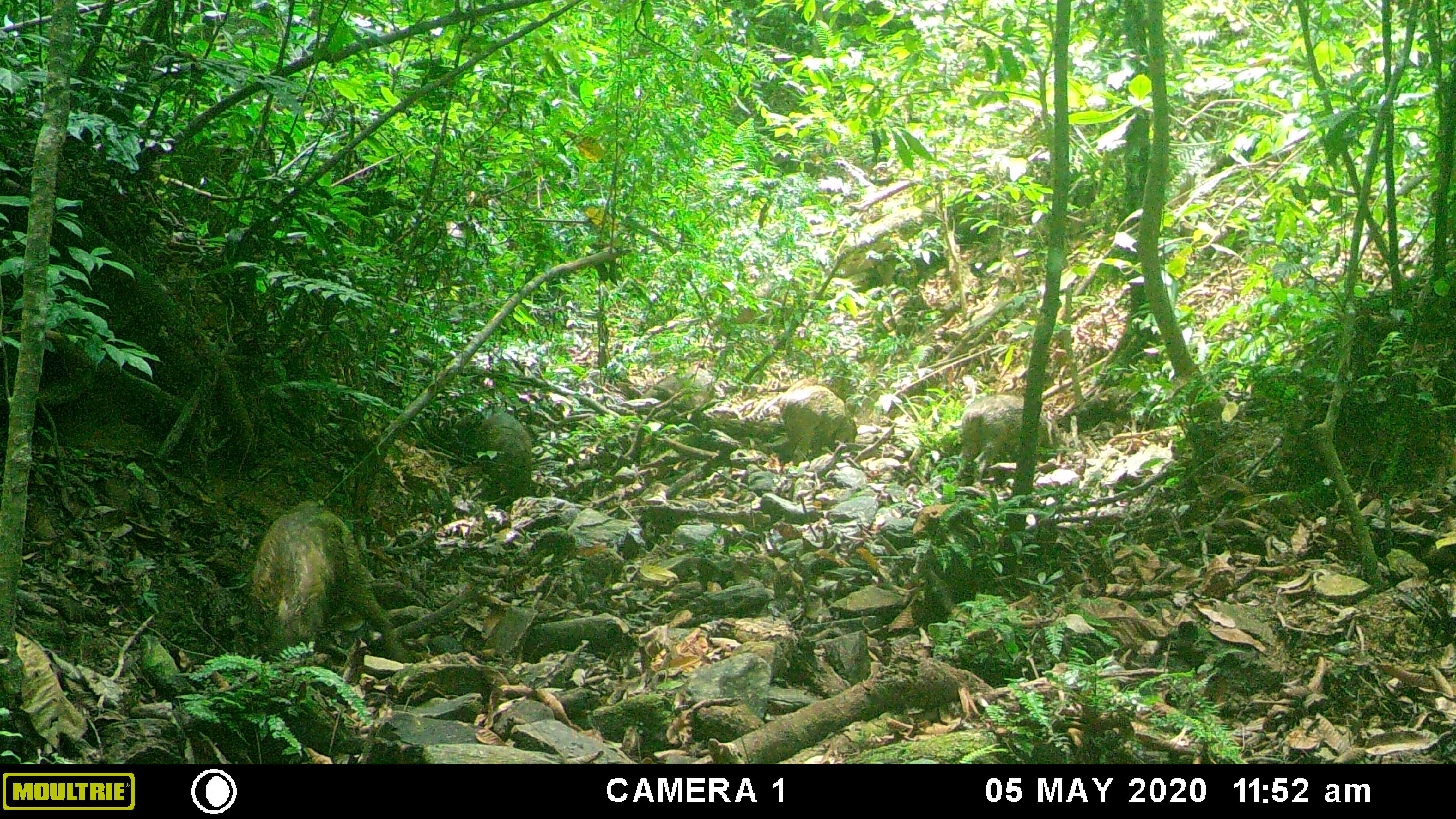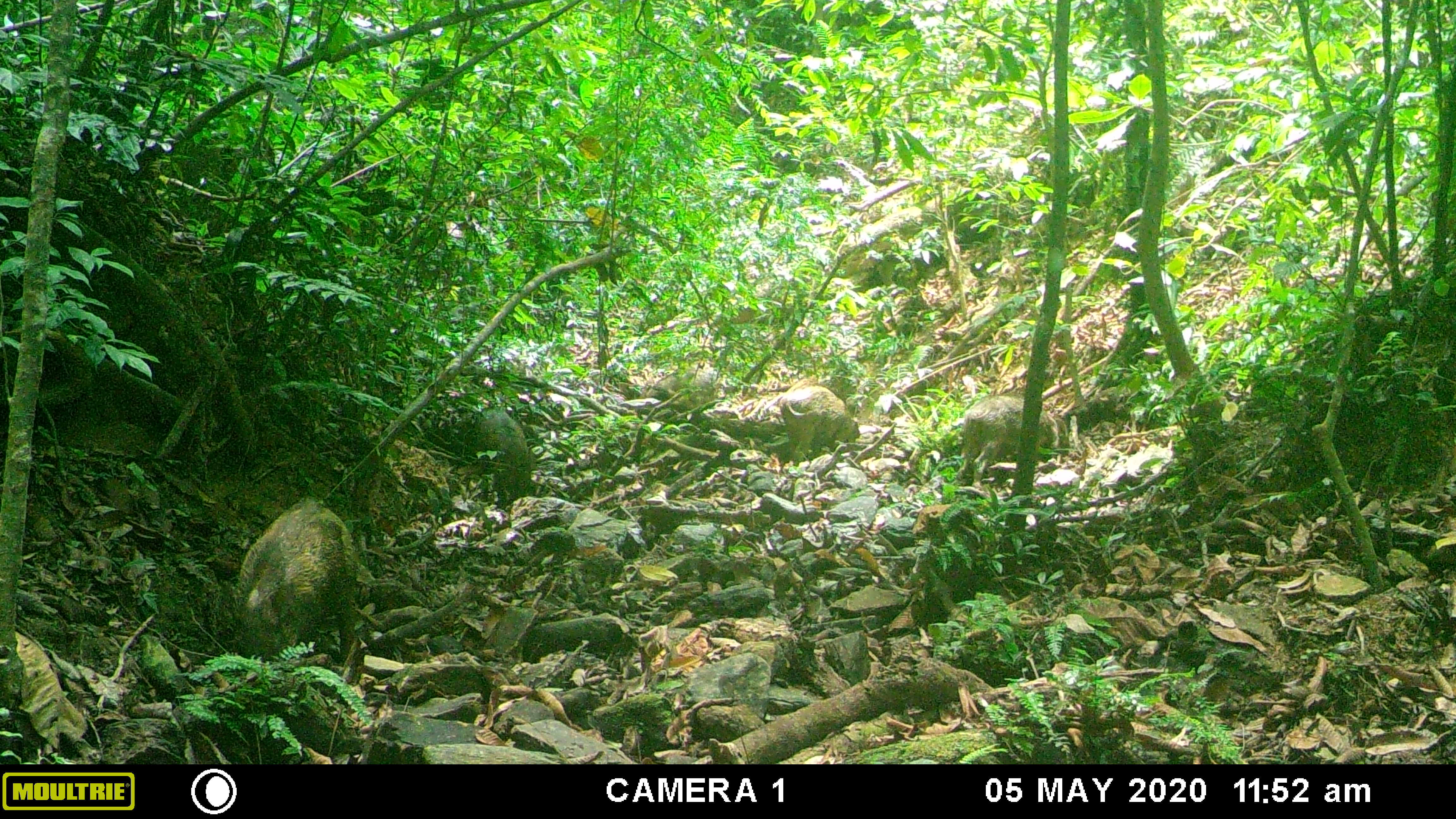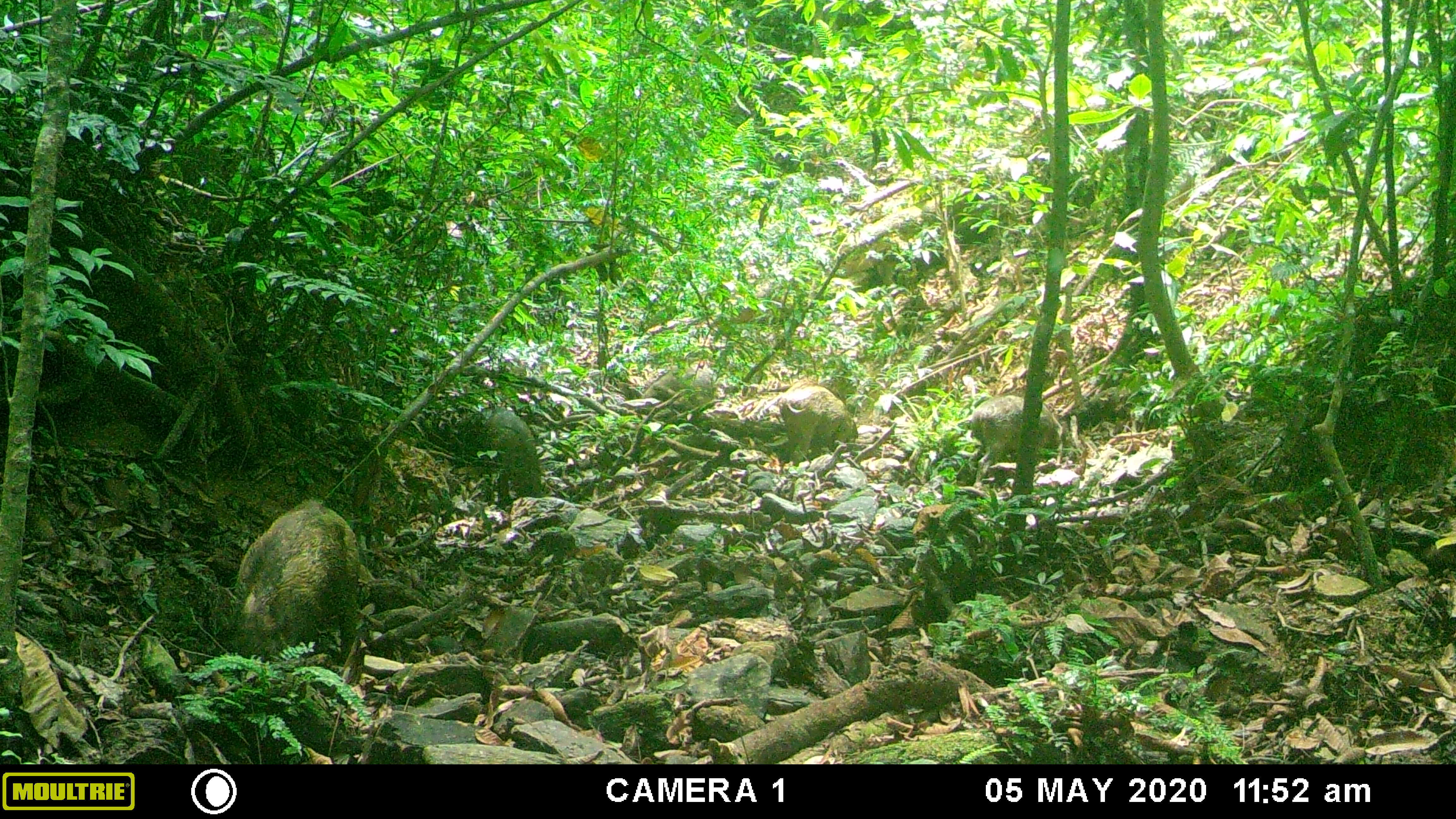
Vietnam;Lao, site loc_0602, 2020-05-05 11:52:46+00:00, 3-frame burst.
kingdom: Animalia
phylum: Chordata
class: Mammalia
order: Artiodactyla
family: Suidae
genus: Sus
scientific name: Sus scrofa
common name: eurasian wild pig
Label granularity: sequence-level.